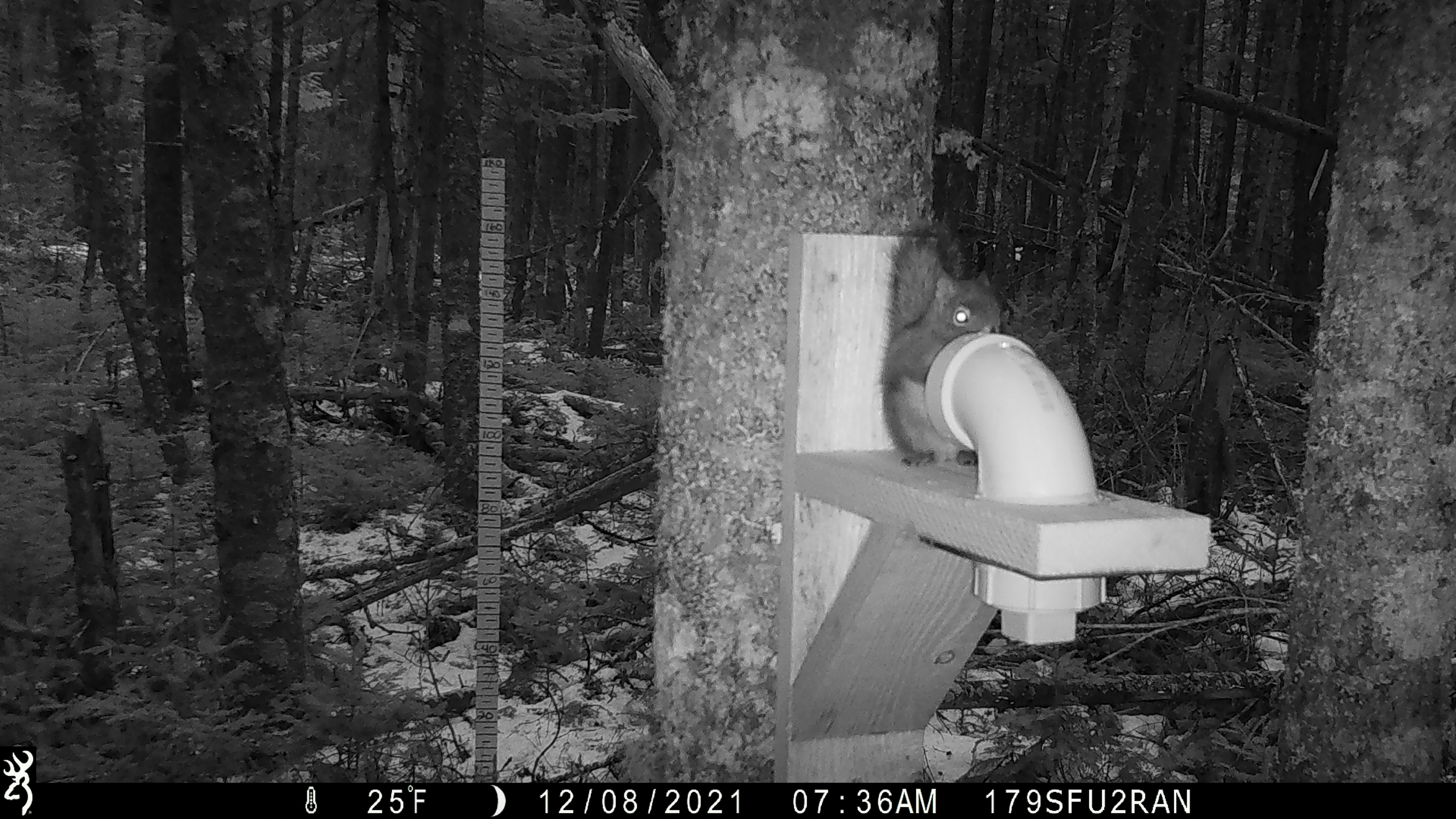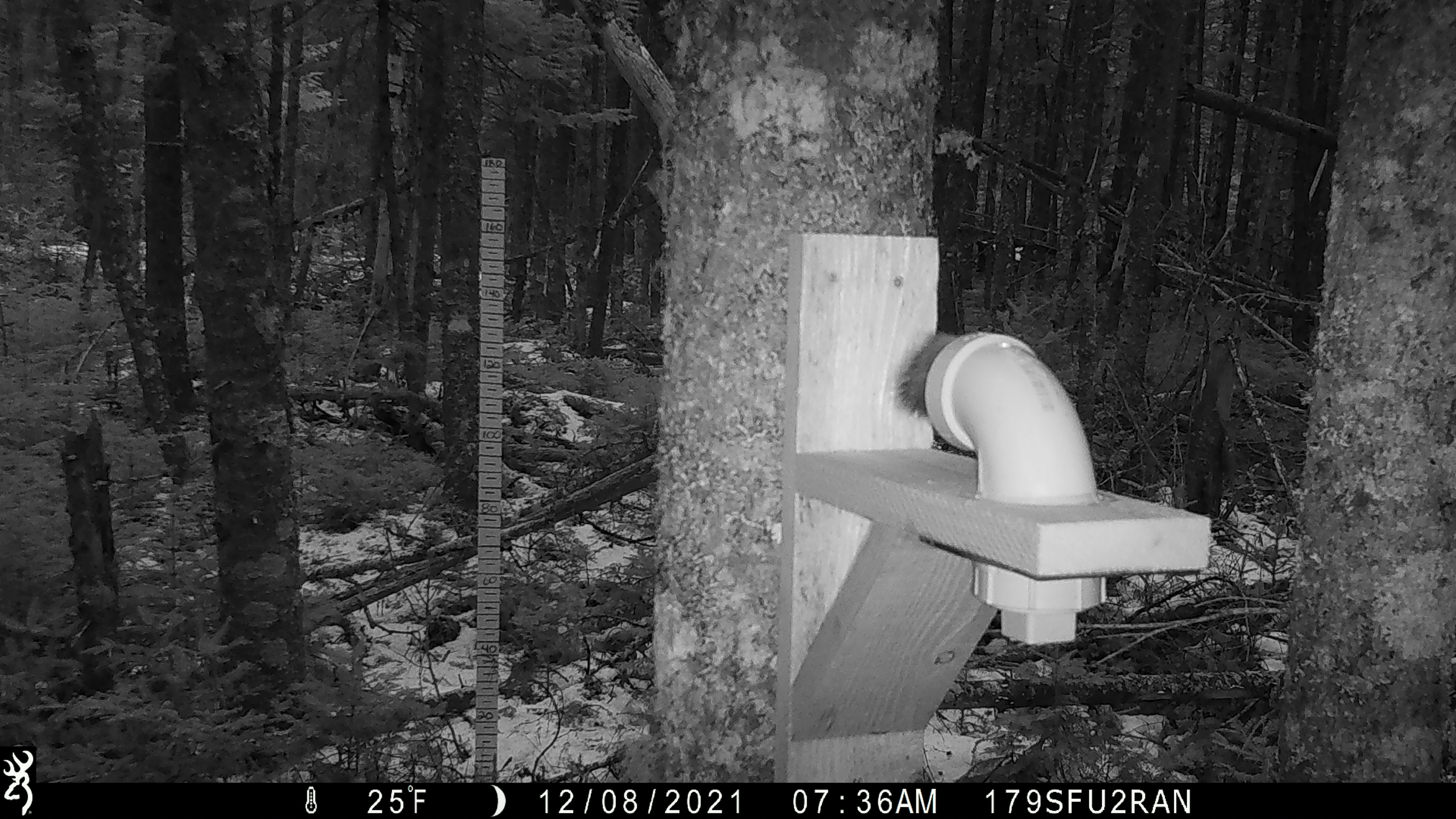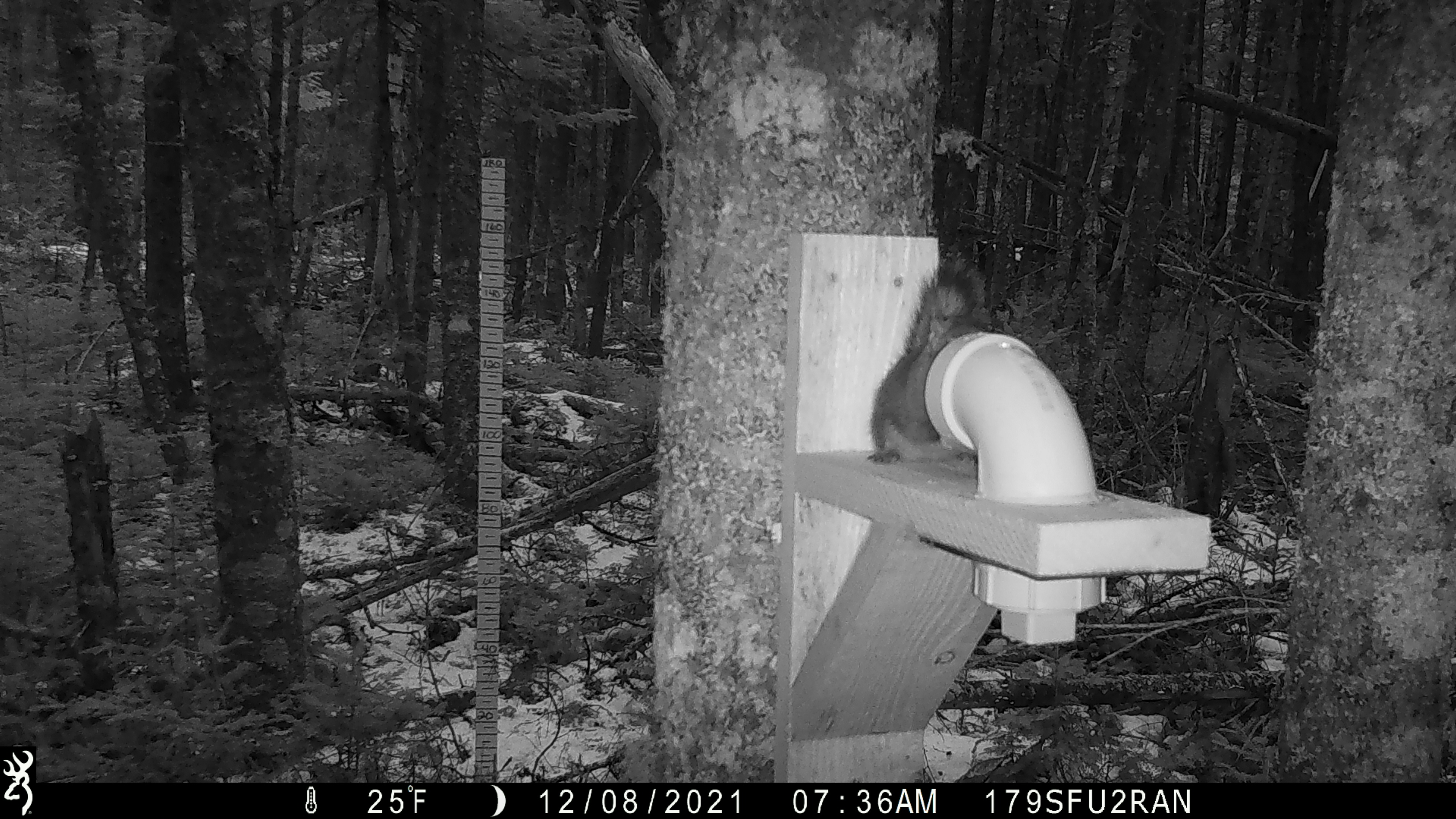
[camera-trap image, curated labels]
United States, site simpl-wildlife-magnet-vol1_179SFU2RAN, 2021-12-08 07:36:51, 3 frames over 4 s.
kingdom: Animalia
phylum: Chordata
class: Mammalia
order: Rodentia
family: Sciuridae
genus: Tamiasciurus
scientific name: Tamiasciurus hudsonicus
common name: red squirrel